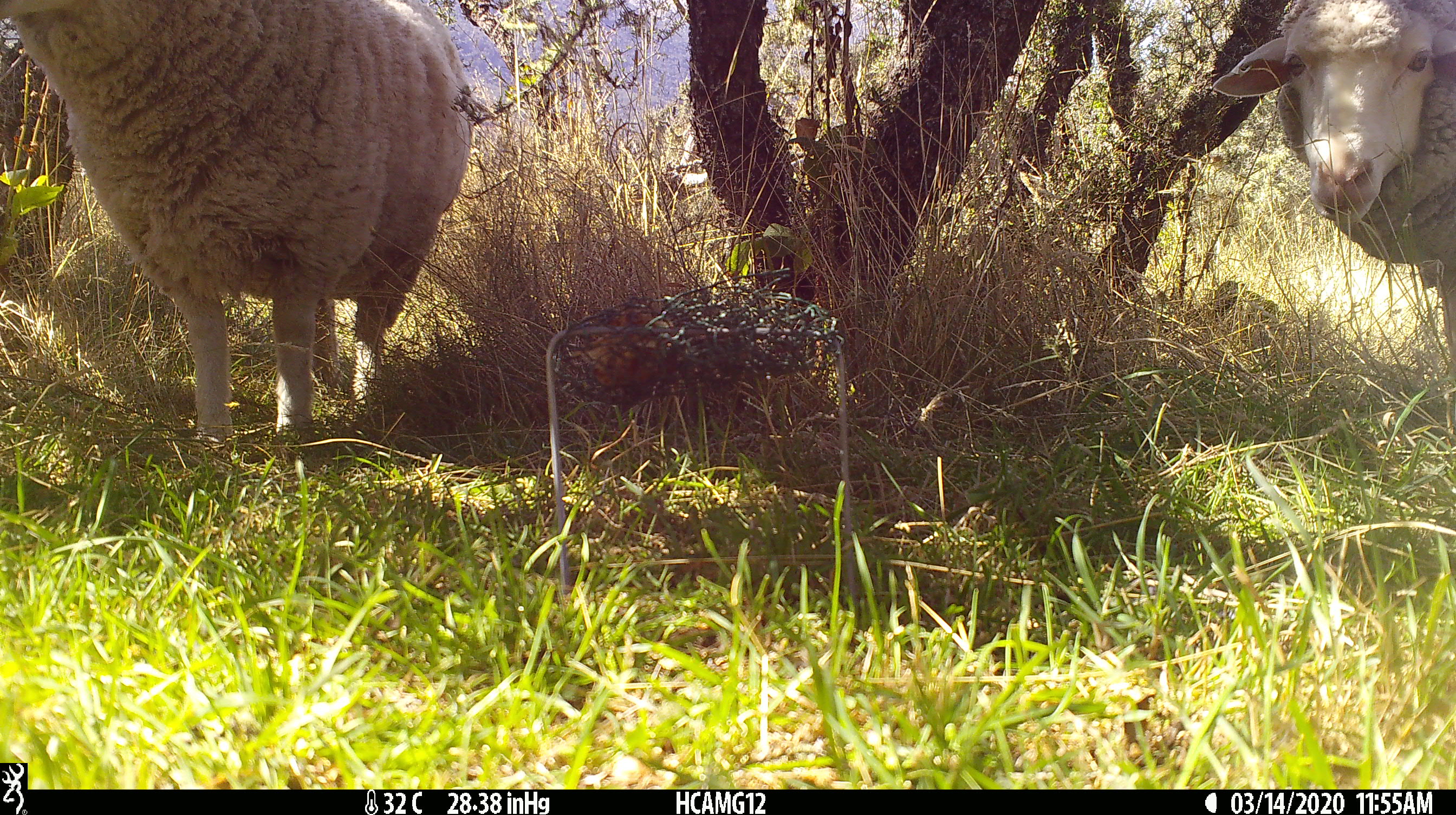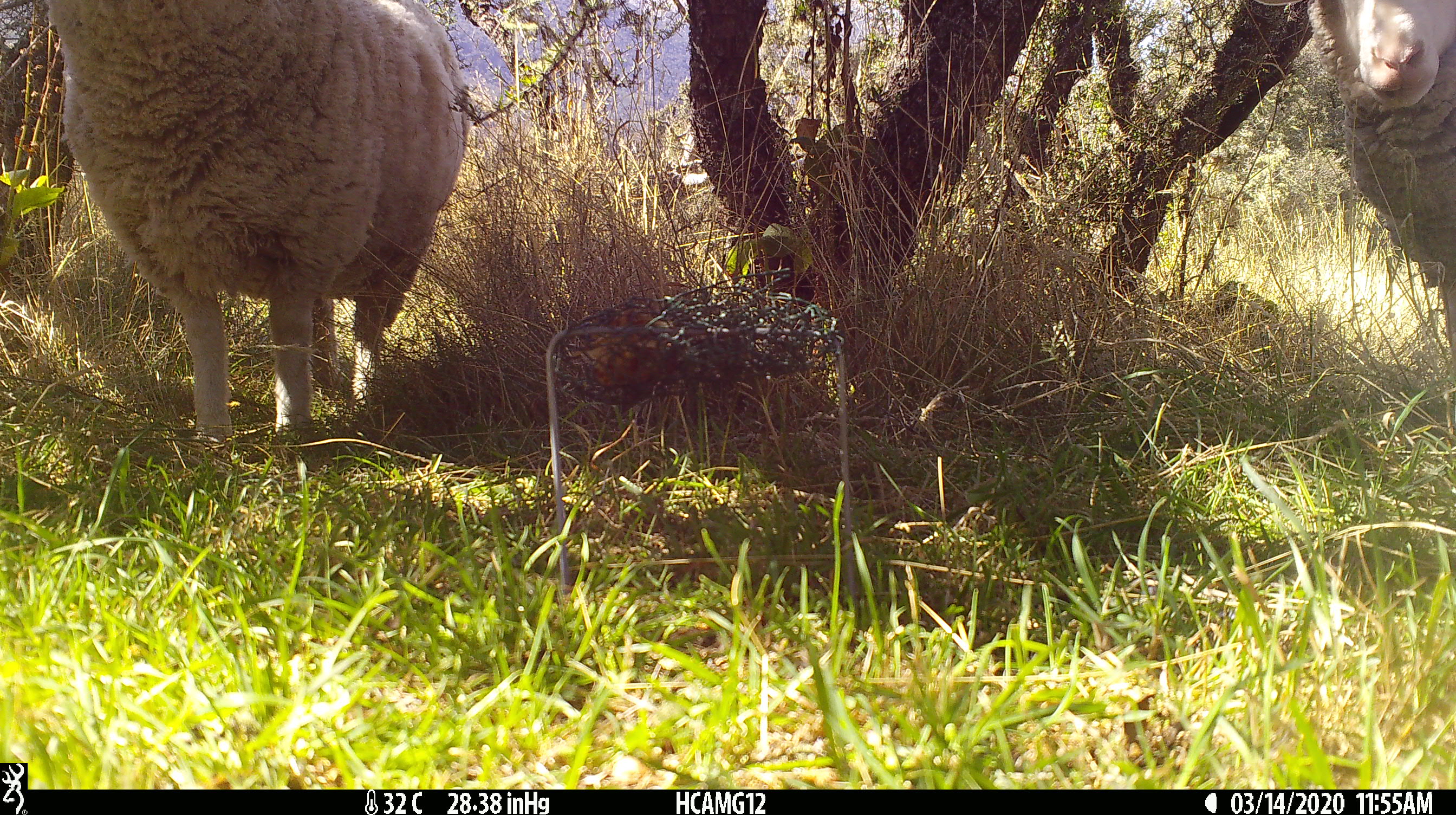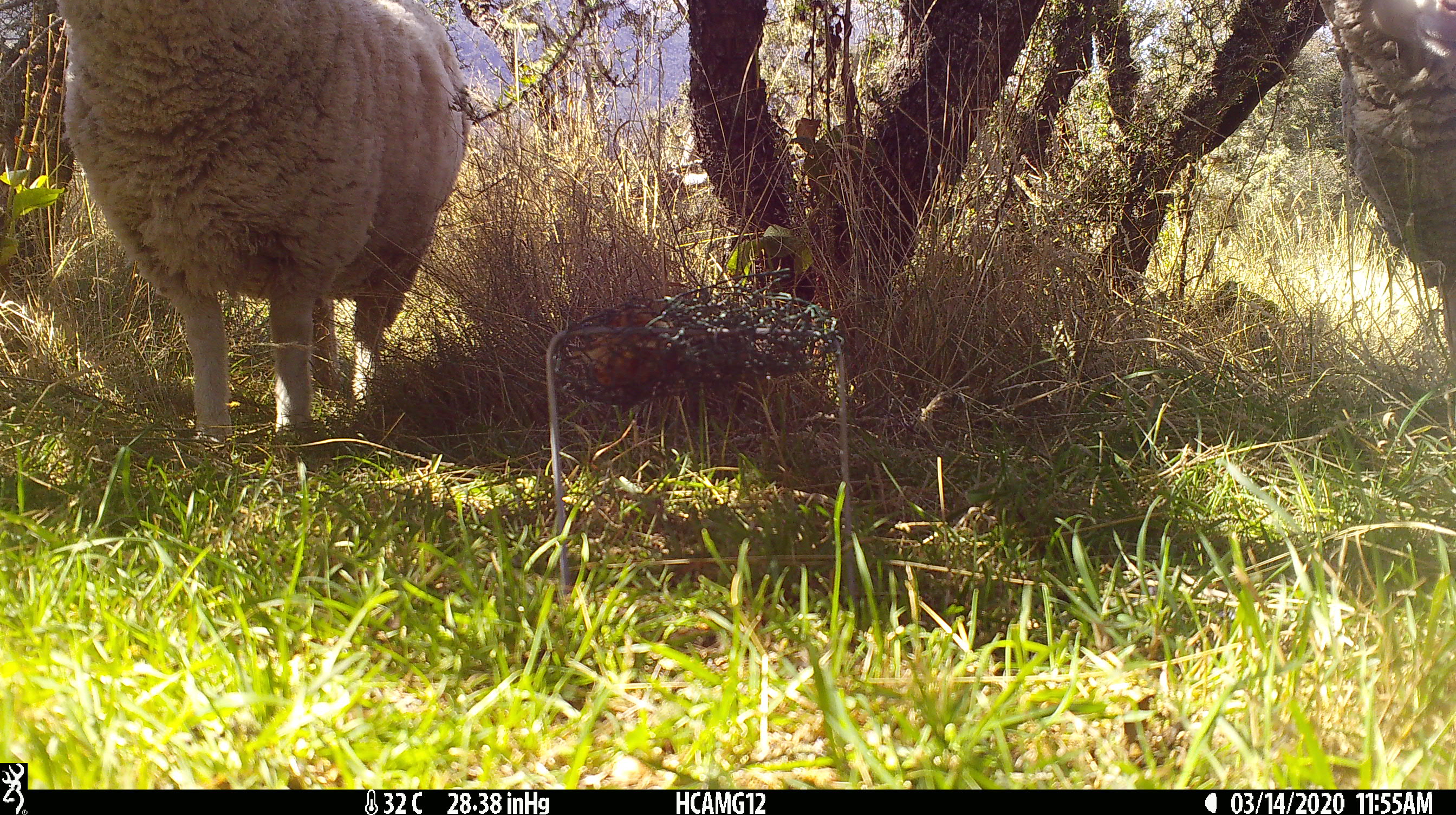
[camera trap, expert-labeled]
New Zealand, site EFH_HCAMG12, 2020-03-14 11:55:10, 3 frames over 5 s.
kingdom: Animalia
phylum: Chordata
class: Mammalia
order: Artiodactyla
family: Bovidae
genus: Ovis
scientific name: Ovis aries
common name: domestic sheep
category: sheep